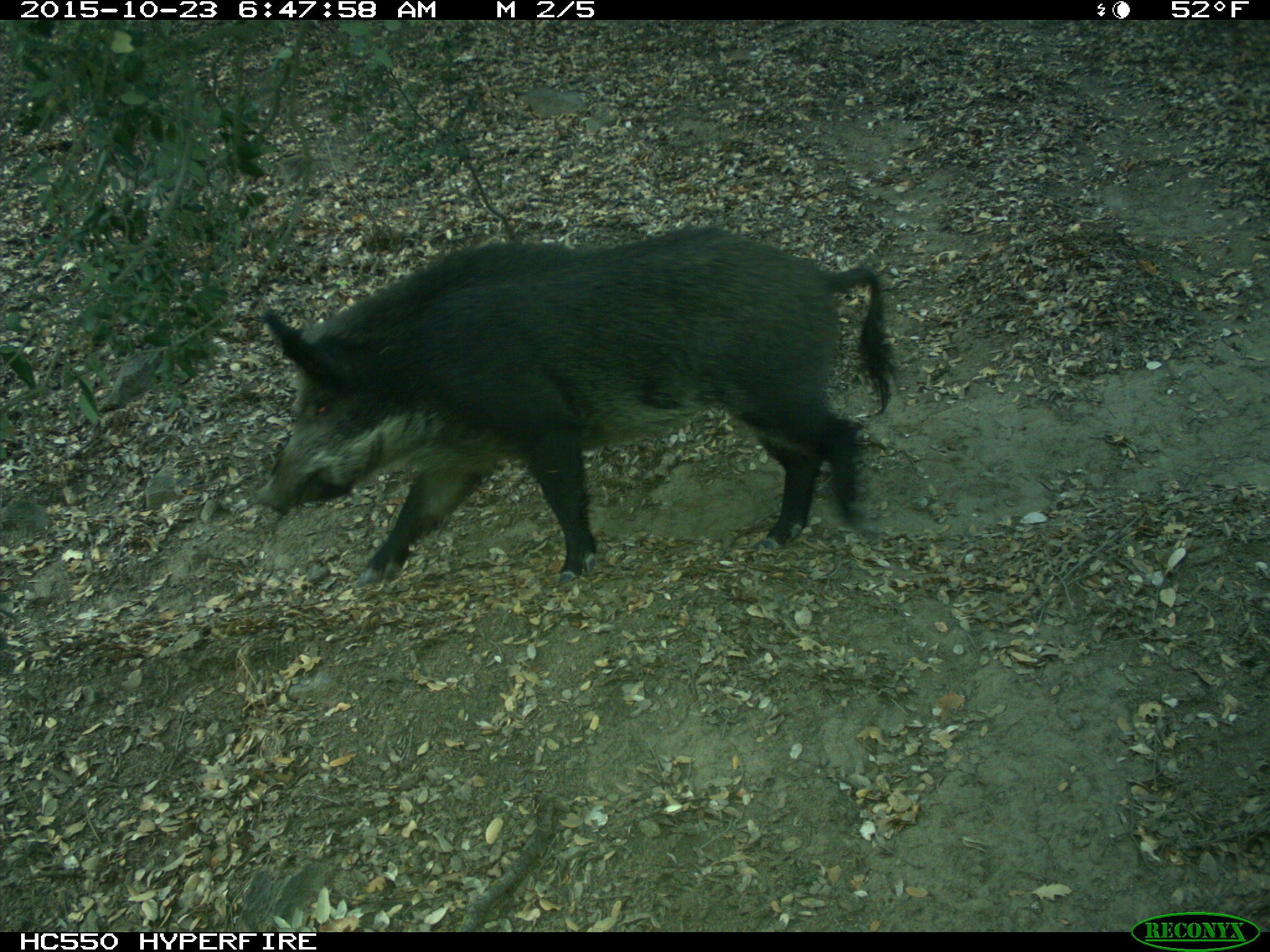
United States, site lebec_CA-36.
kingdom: Animalia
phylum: Chordata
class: Mammalia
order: Artiodactyla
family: Suidae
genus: Sus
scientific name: Sus scrofa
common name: wild boar